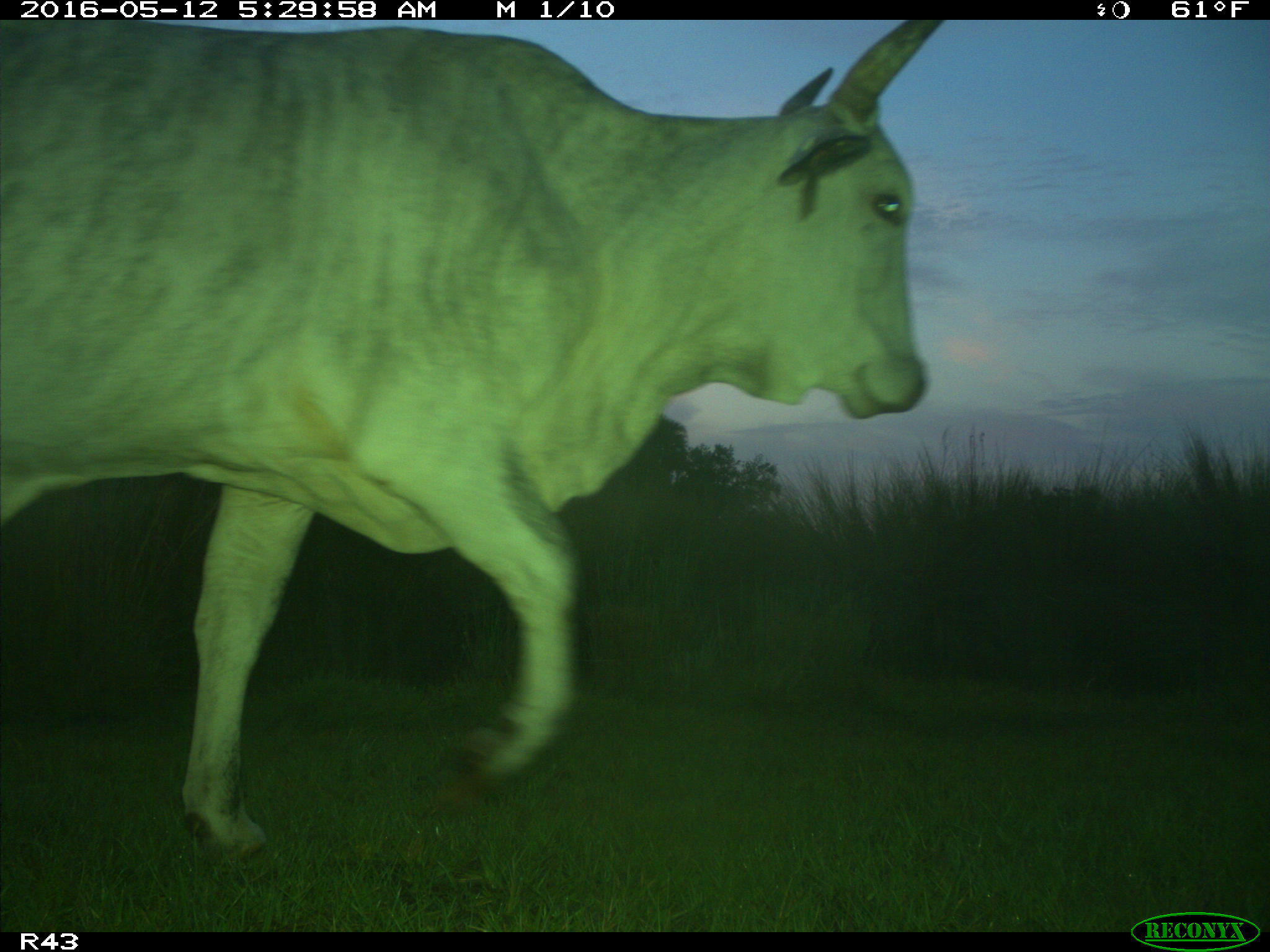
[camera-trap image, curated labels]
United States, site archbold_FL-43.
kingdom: Animalia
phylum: Chordata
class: Mammalia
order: Artiodactyla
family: Bovidae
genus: Bos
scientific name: Bos taurus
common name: domestic cow